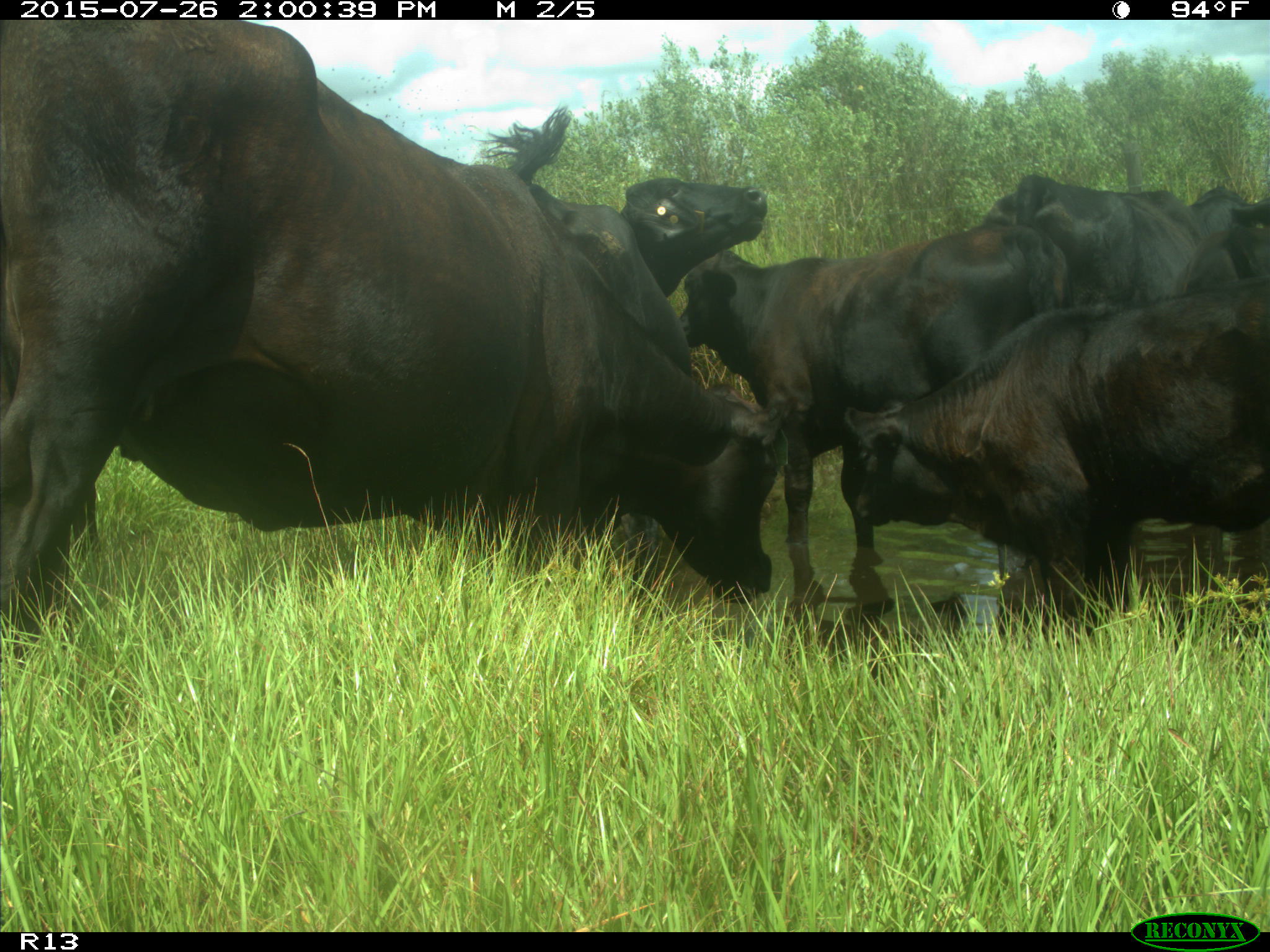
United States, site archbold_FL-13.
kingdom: Animalia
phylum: Chordata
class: Mammalia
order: Artiodactyla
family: Bovidae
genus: Bos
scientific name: Bos taurus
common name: domestic cow